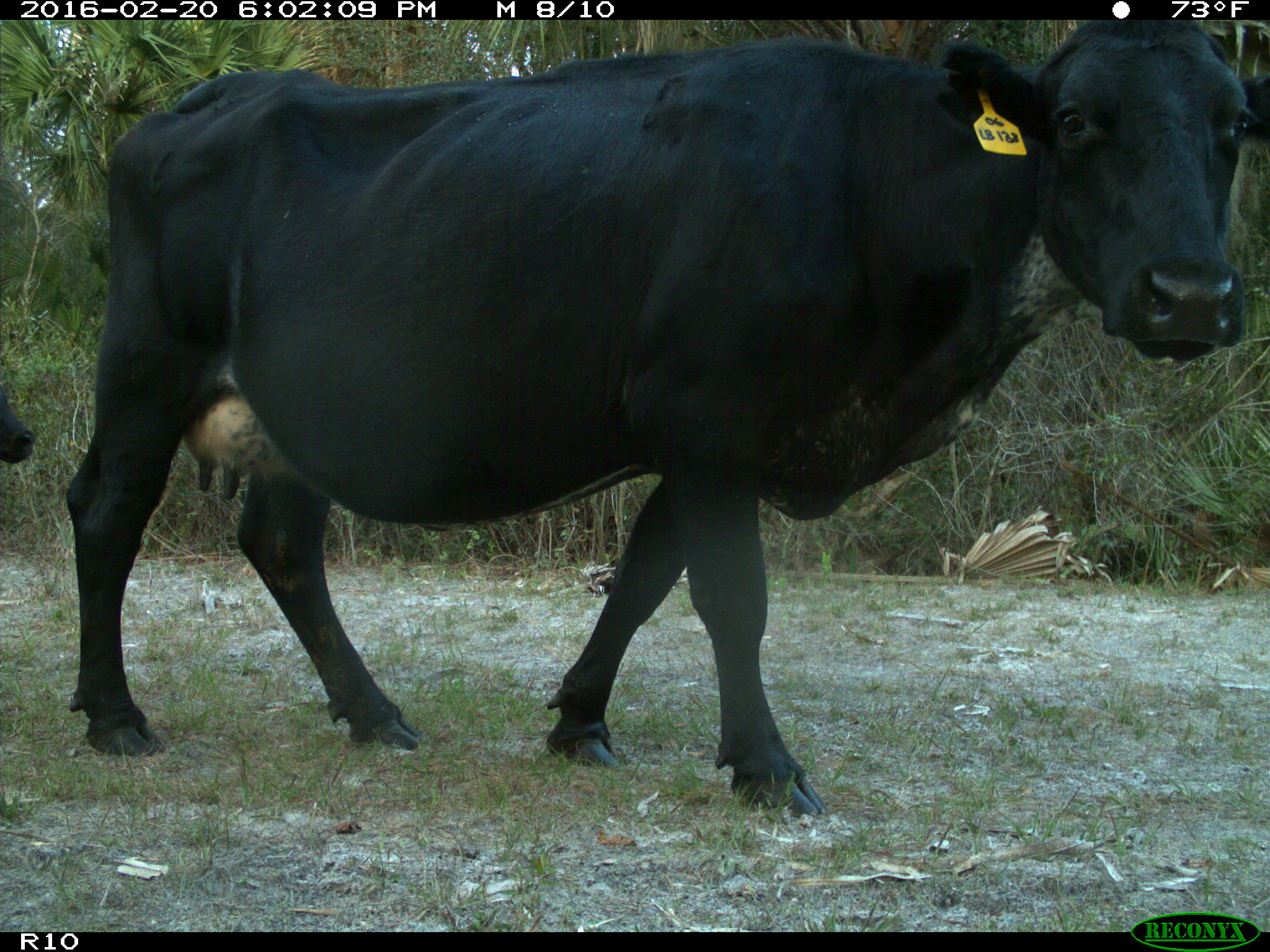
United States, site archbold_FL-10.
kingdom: Animalia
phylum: Chordata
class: Mammalia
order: Artiodactyla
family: Bovidae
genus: Bos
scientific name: Bos taurus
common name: domestic cow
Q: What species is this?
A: Bos taurus (domestic cow).